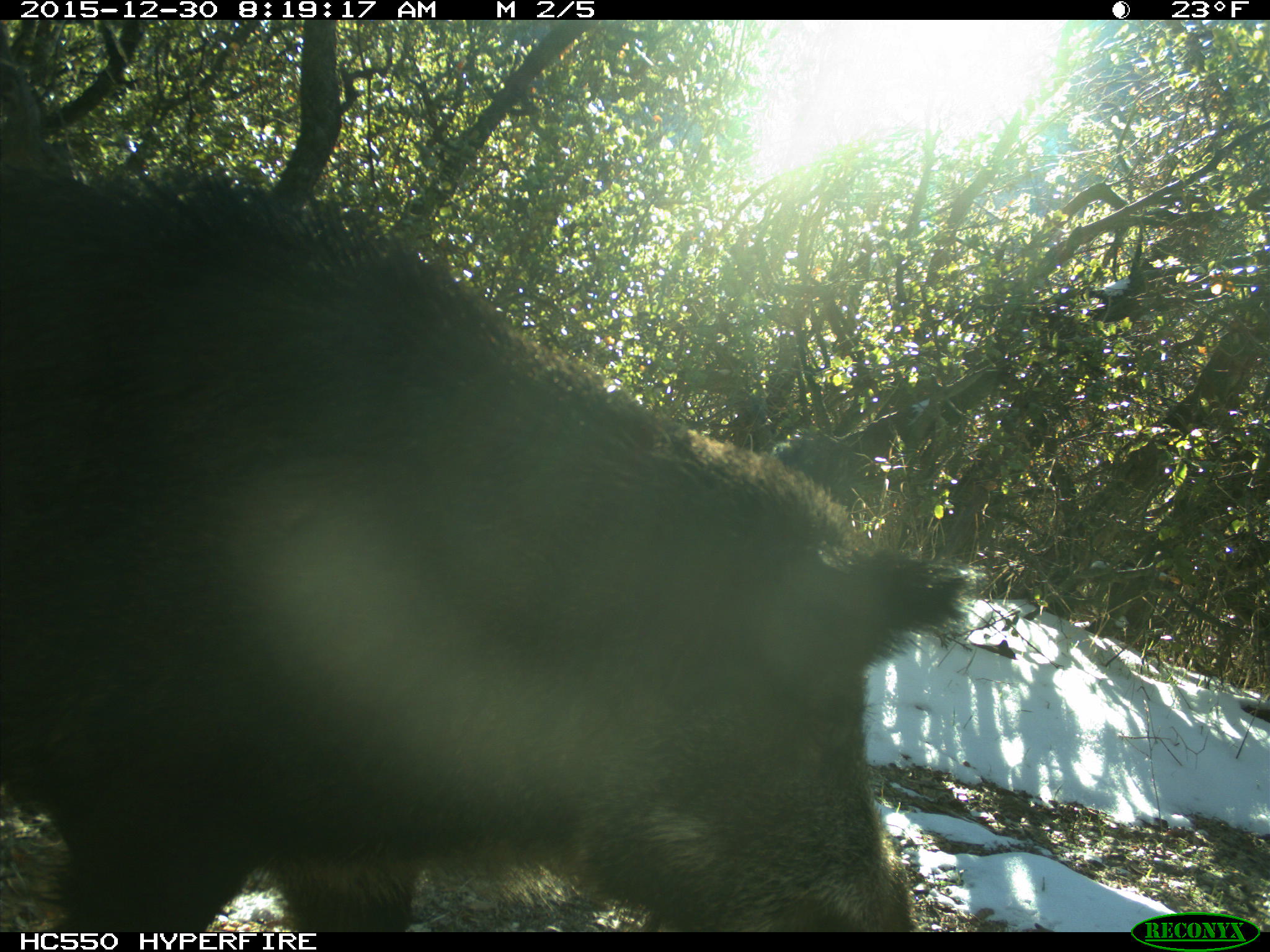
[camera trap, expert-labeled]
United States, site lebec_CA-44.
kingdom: Animalia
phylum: Chordata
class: Mammalia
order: Artiodactyla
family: Suidae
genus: Sus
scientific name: Sus scrofa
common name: wild boar